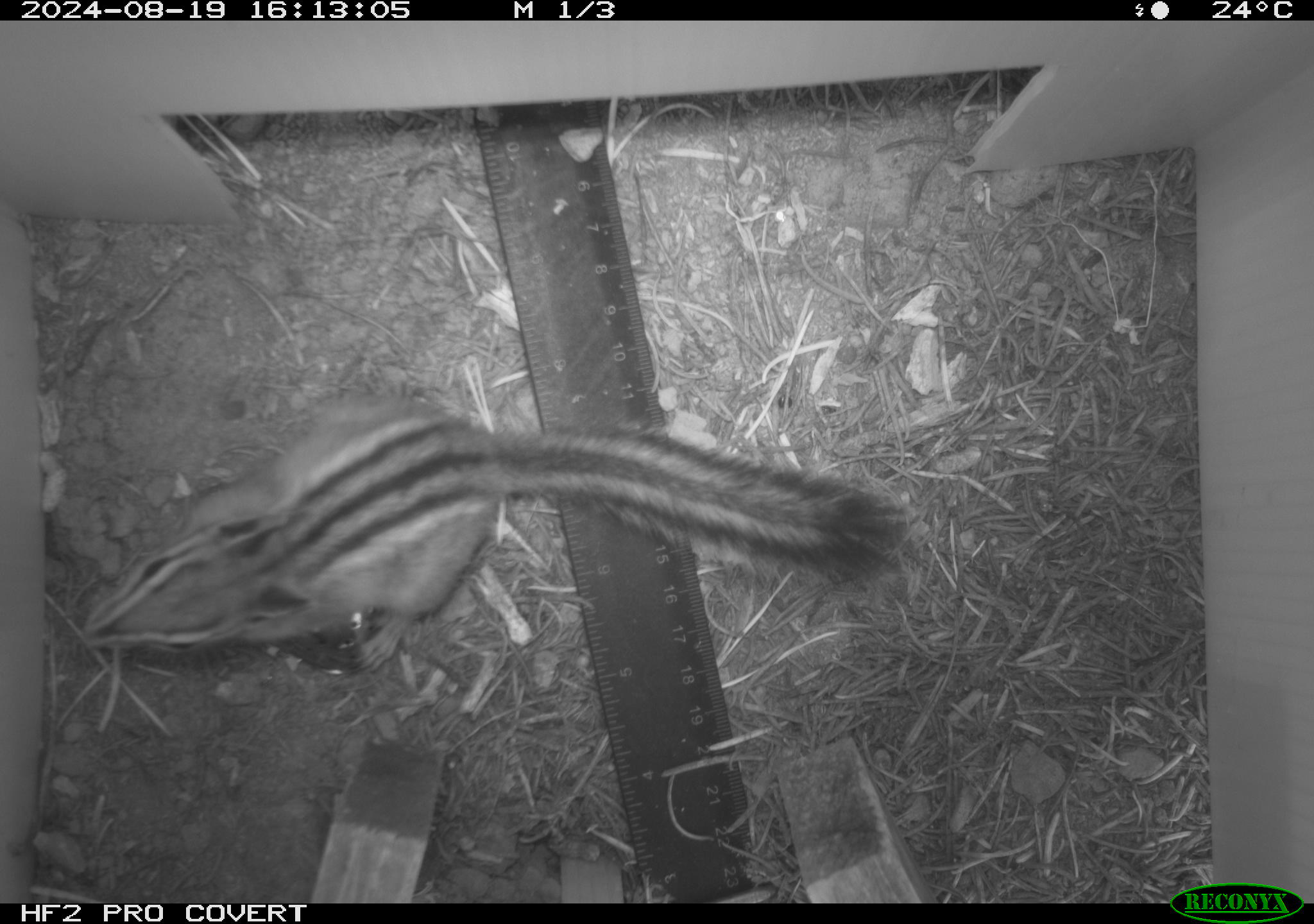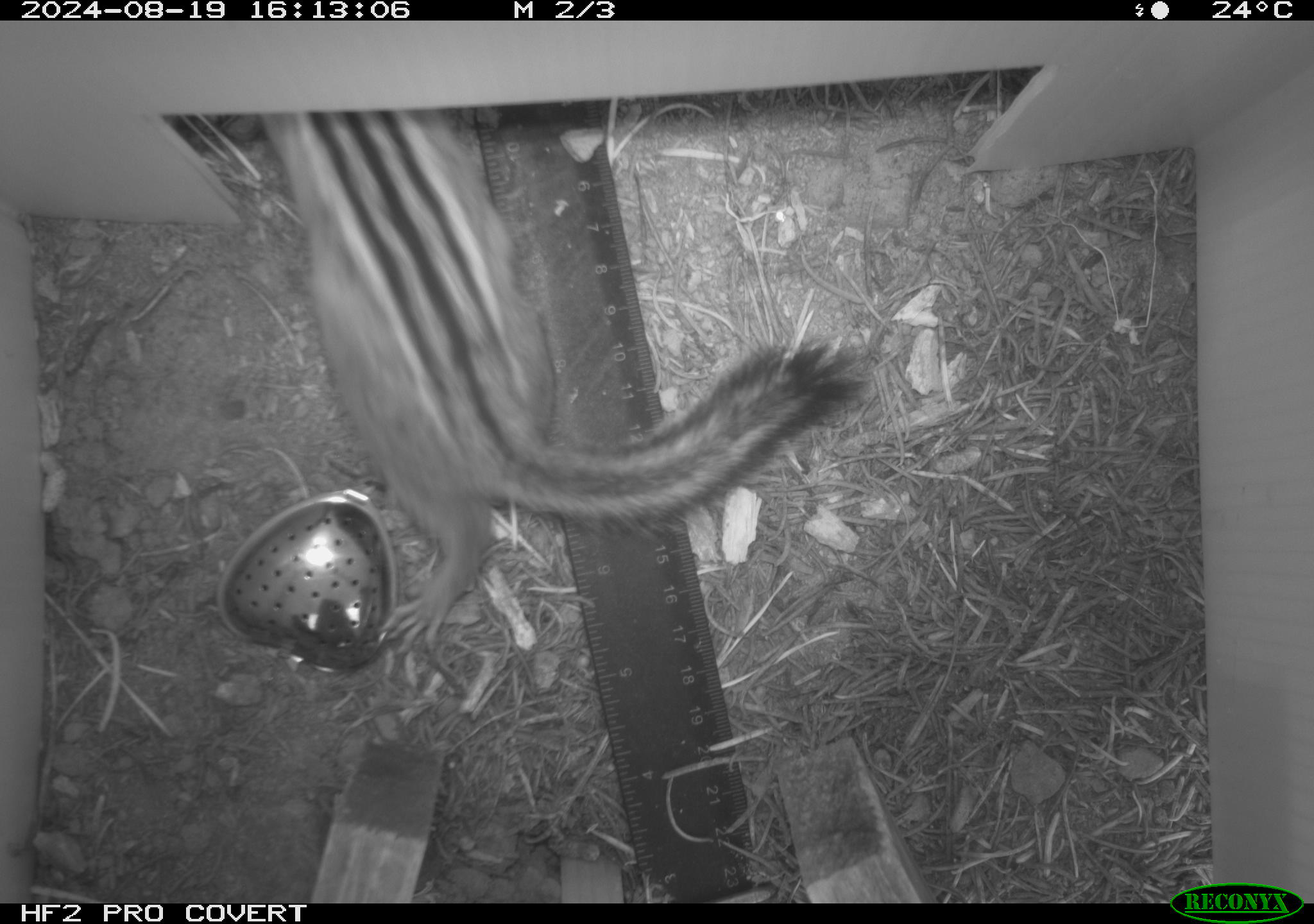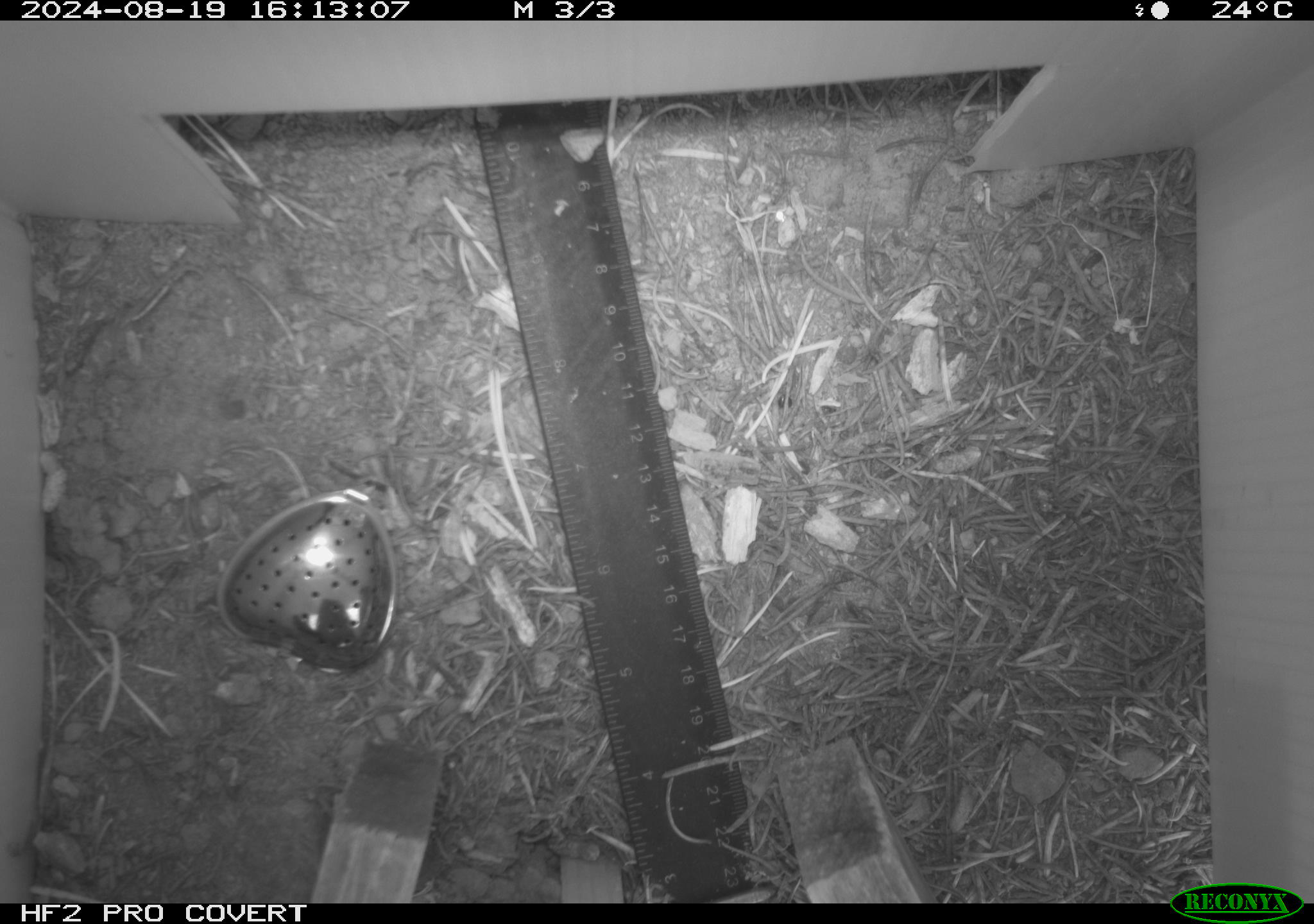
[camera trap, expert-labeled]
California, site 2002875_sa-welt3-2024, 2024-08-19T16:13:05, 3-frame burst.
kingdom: Animalia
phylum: Chordata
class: Mammalia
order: Rodentia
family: Sciuridae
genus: Neotamias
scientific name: Neotamias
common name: western chipmunks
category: neotamias species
Neotamias species (western chipmunks) (Neotamias).